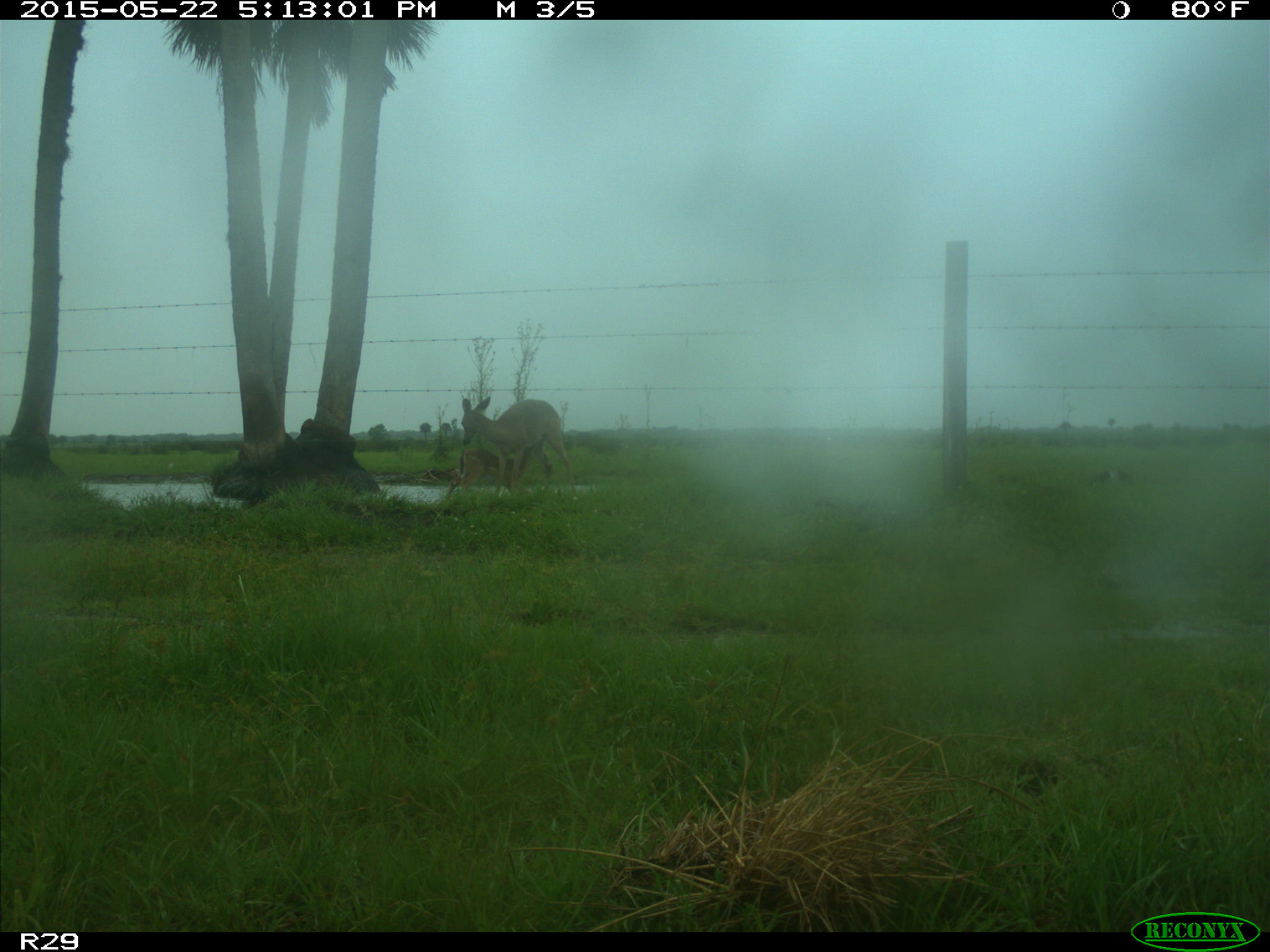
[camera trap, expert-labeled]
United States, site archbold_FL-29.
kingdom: Animalia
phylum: Chordata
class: Mammalia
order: Artiodactyla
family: Cervidae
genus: Odocoileus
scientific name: Odocoileus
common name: deer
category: unidentified deer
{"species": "unidentified deer (deer) (Odocoileus)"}